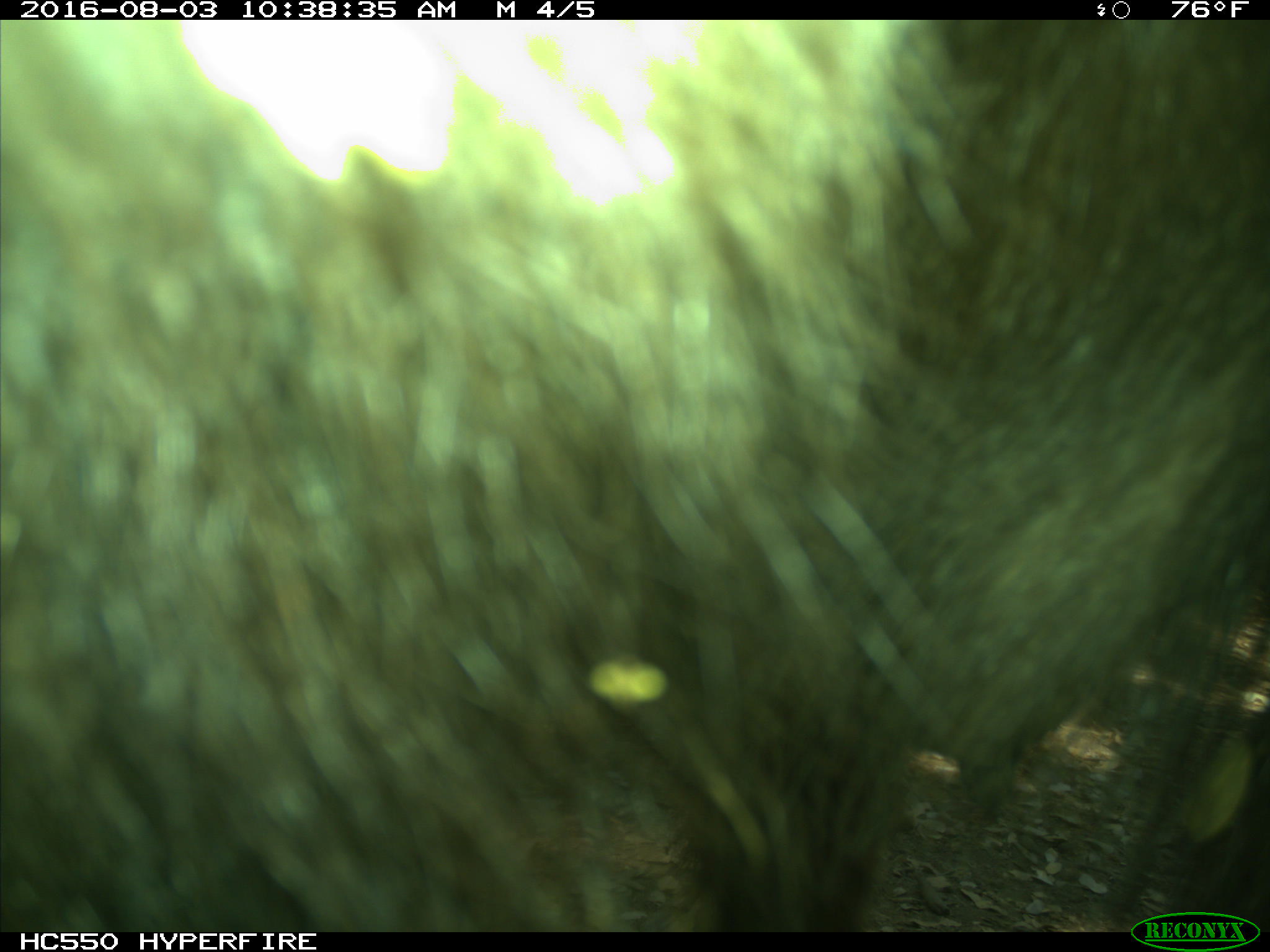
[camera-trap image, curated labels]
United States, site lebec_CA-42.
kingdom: Animalia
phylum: Chordata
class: Mammalia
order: Carnivora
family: Ursidae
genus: Ursus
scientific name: Ursus americanus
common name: american black bear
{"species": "Ursus americanus (american black bear)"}